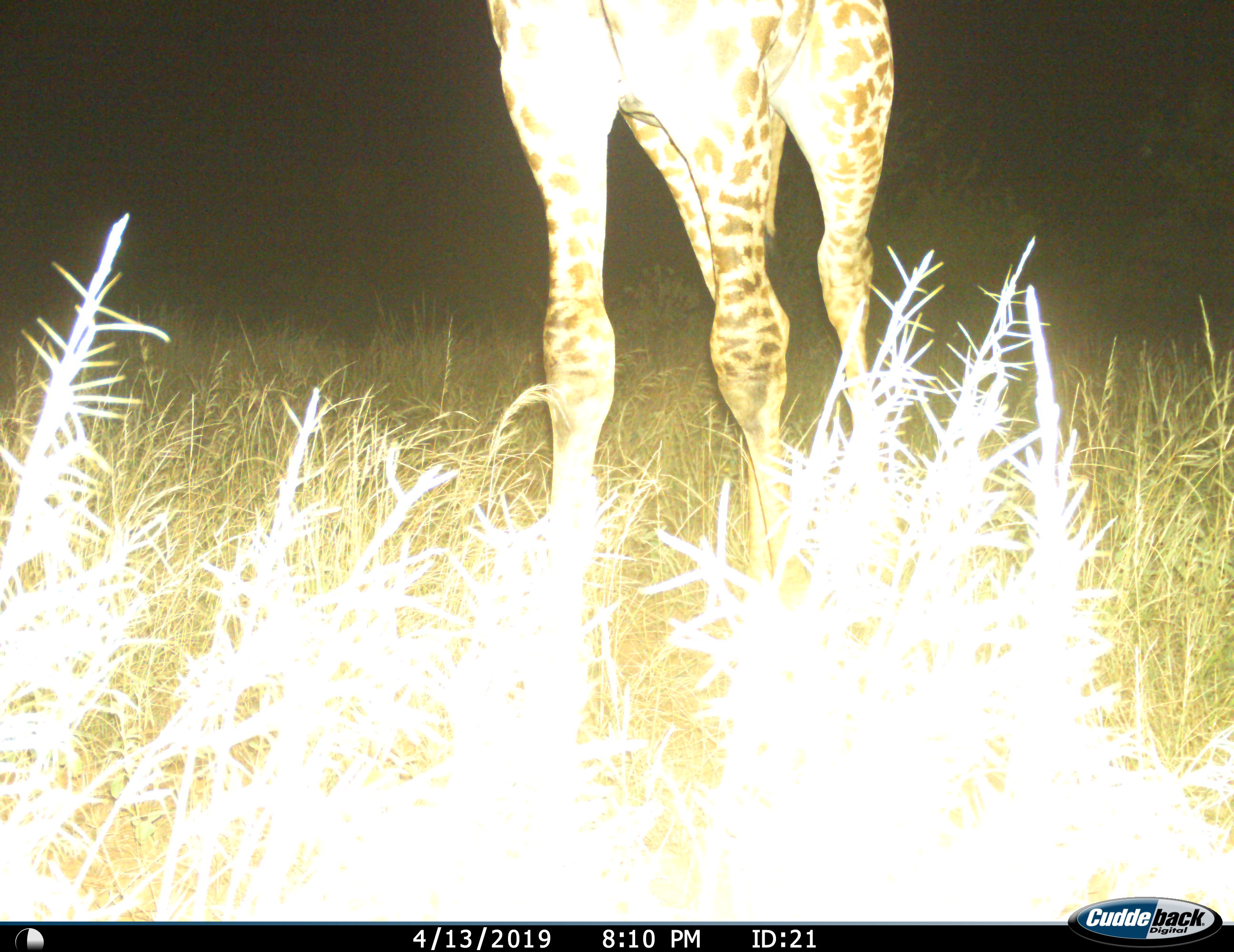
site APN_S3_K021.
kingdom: Animalia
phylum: Chordata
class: Mammalia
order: Artiodactyla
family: Giraffidae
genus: Giraffa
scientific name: Giraffa camelopardalis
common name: giraffe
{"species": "giraffe (Giraffa camelopardalis)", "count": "1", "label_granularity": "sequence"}